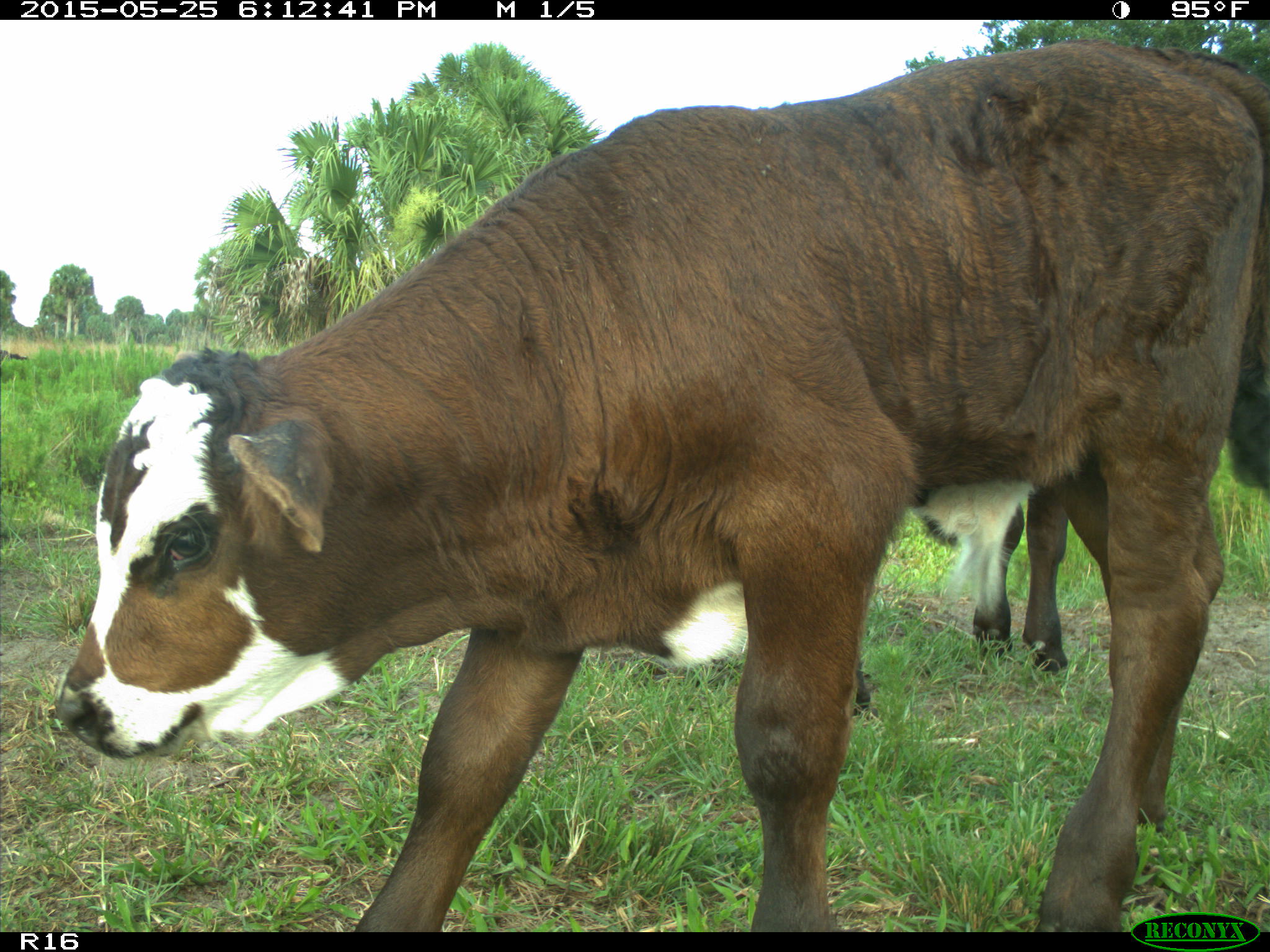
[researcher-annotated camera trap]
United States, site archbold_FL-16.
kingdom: Animalia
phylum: Chordata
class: Mammalia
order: Artiodactyla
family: Bovidae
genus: Bos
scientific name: Bos taurus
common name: domestic cow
Bos taurus (domestic cow).